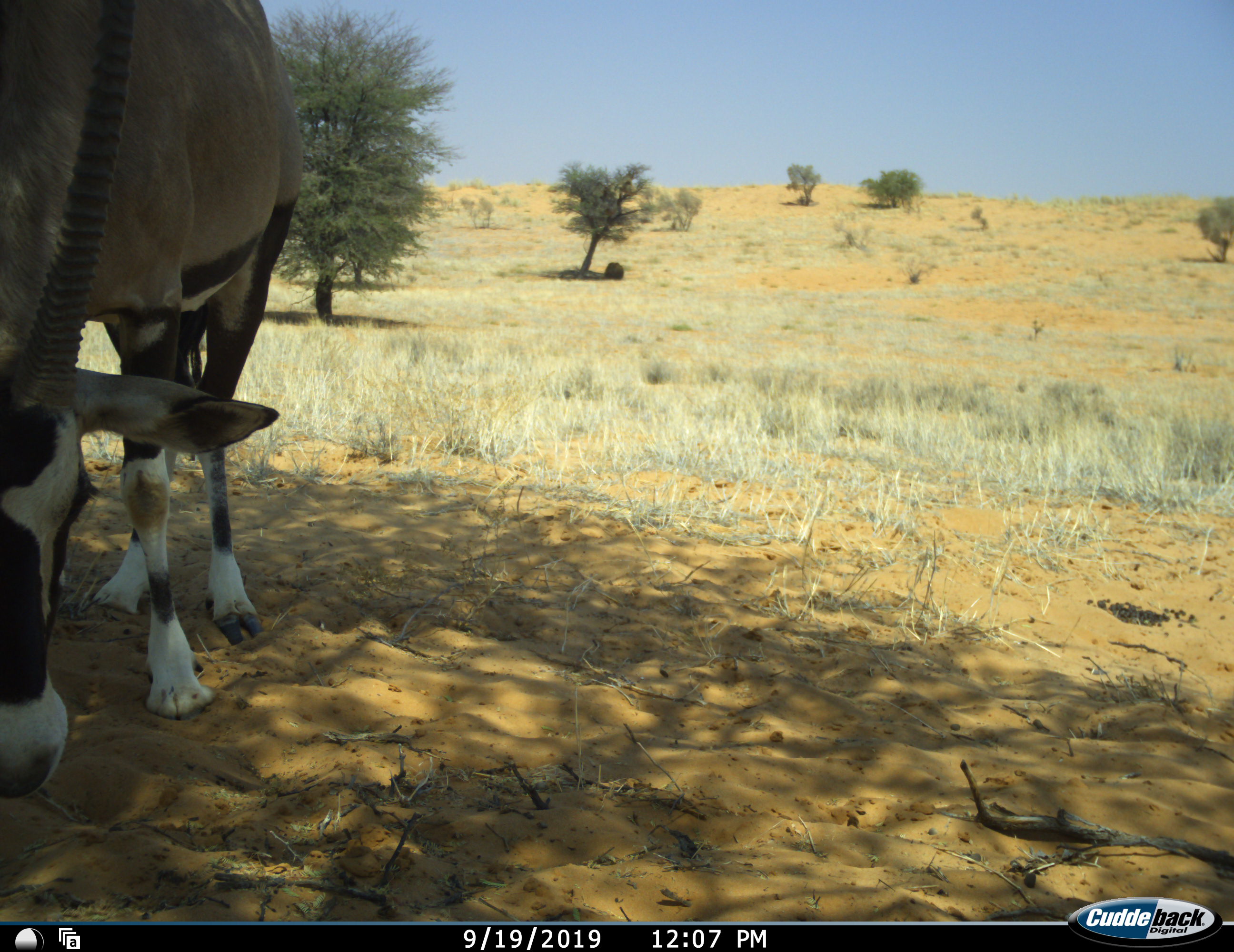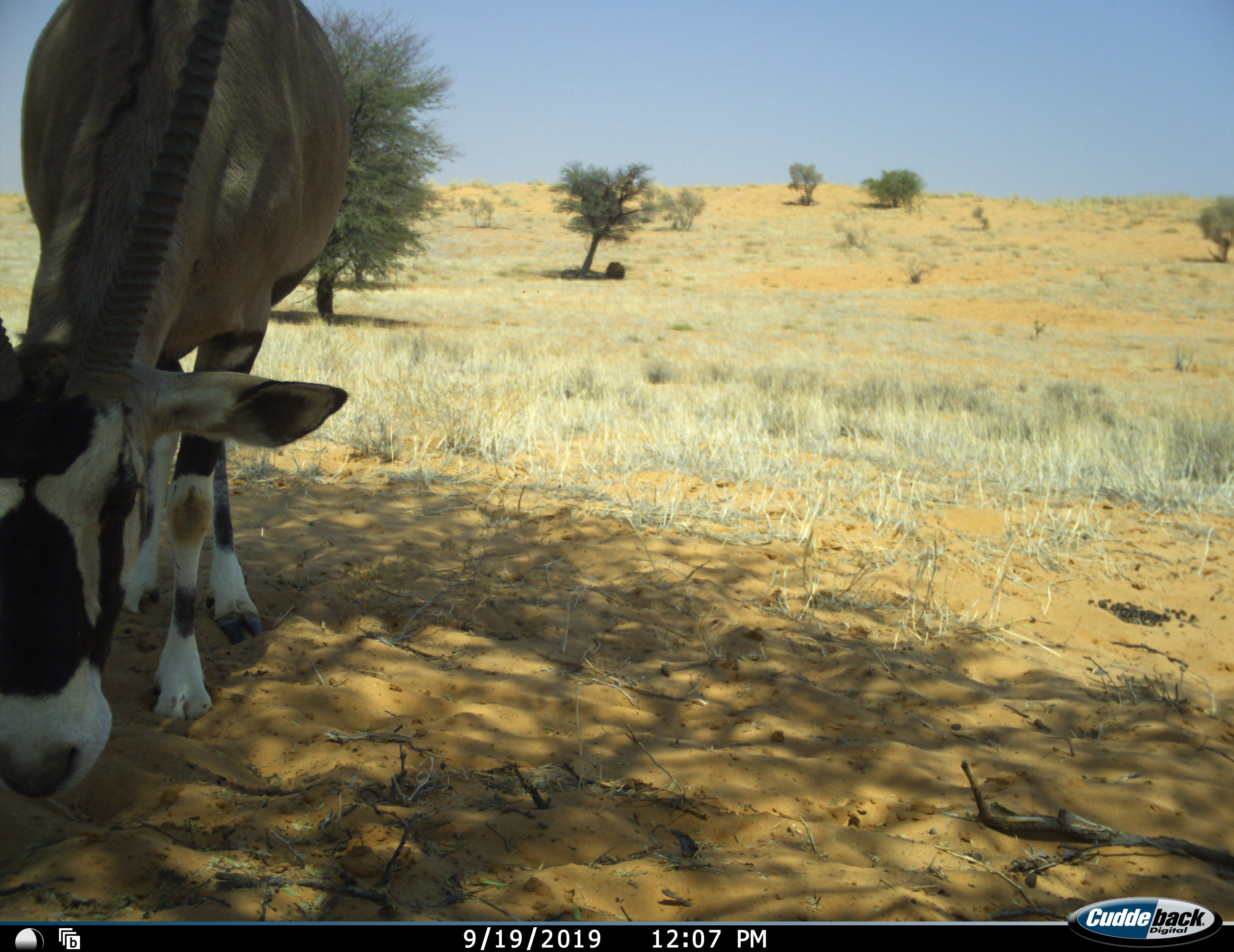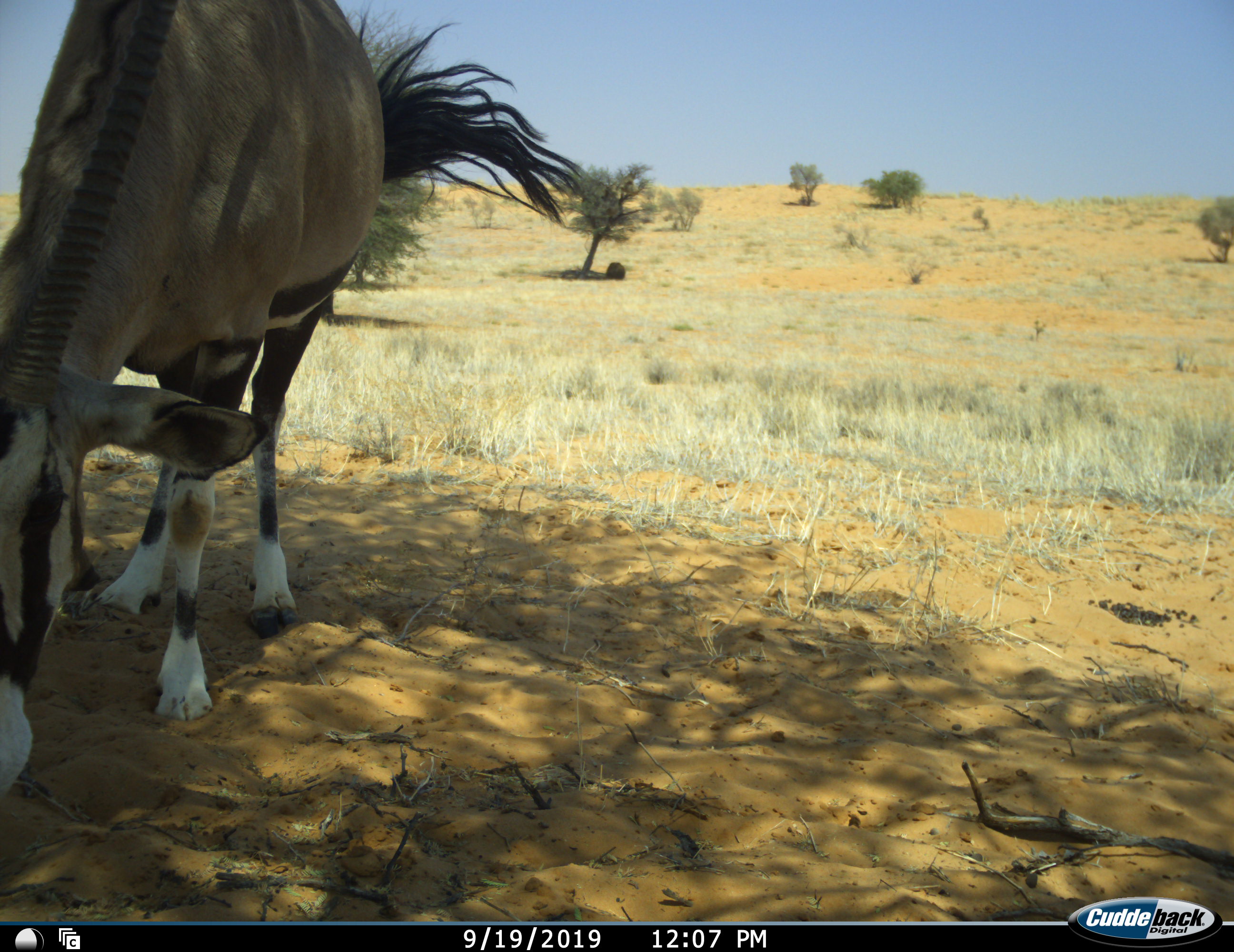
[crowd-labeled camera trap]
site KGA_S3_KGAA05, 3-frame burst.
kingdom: Animalia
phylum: Chordata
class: Mammalia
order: Artiodactyla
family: Bovidae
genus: Oryx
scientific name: Oryx gazella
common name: gemsbok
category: oryx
Oryx (gemsbok) (Oryx gazella), count 1. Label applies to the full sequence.